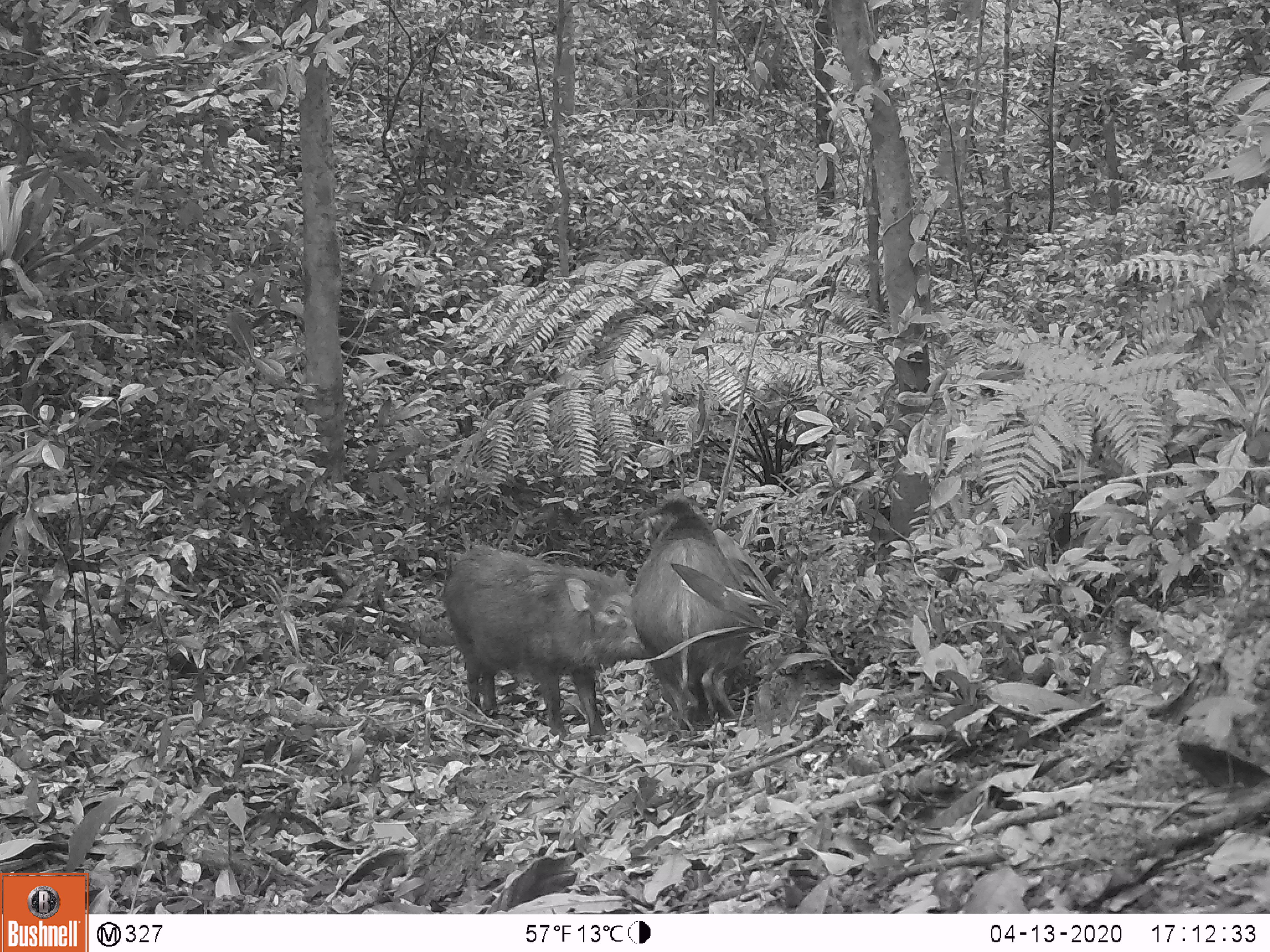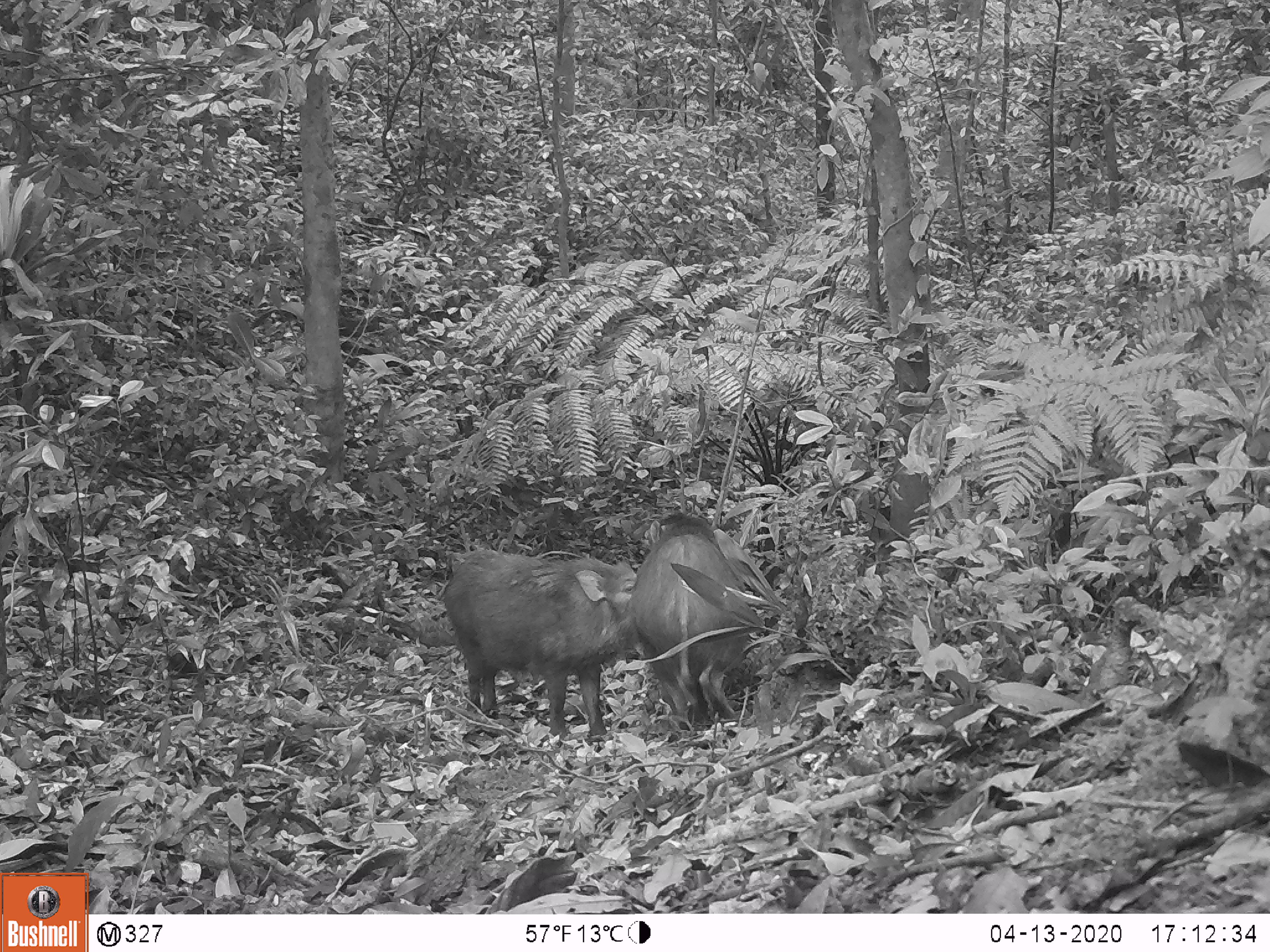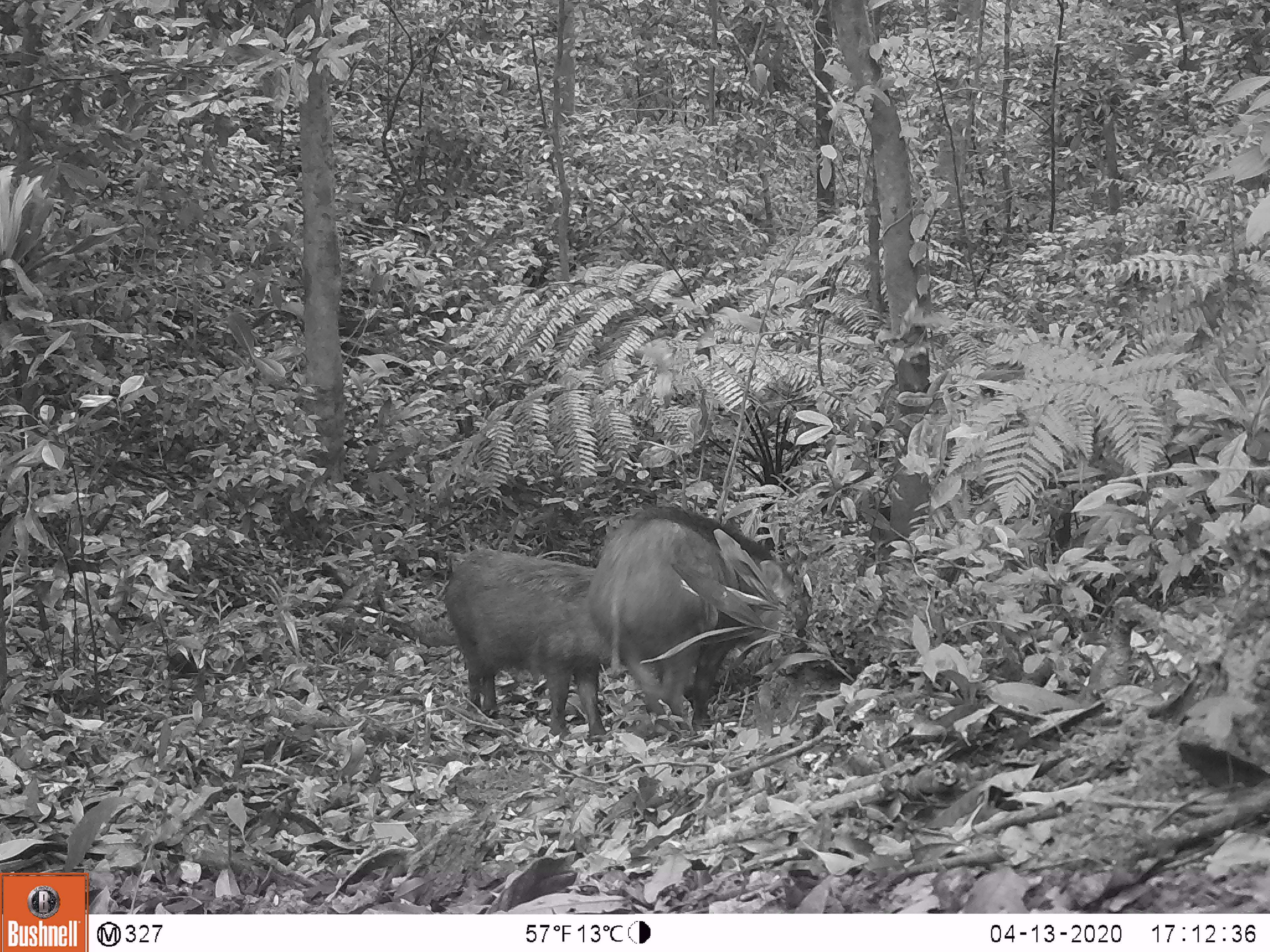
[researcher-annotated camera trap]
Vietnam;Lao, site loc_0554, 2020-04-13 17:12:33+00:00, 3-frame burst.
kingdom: Animalia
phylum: Chordata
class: Mammalia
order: Artiodactyla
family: Suidae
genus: Sus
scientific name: Sus scrofa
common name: eurasian wild pig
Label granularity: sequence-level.